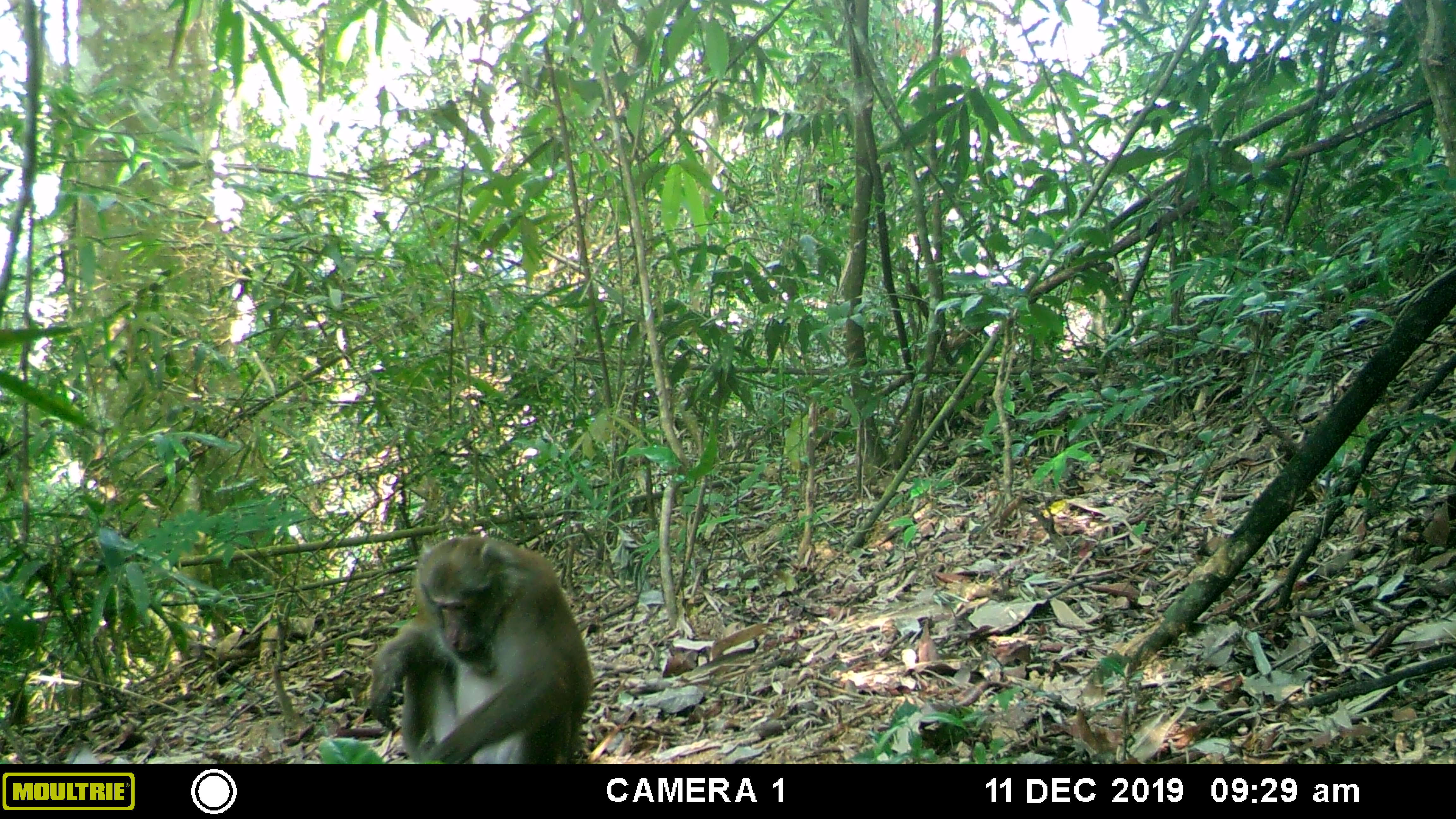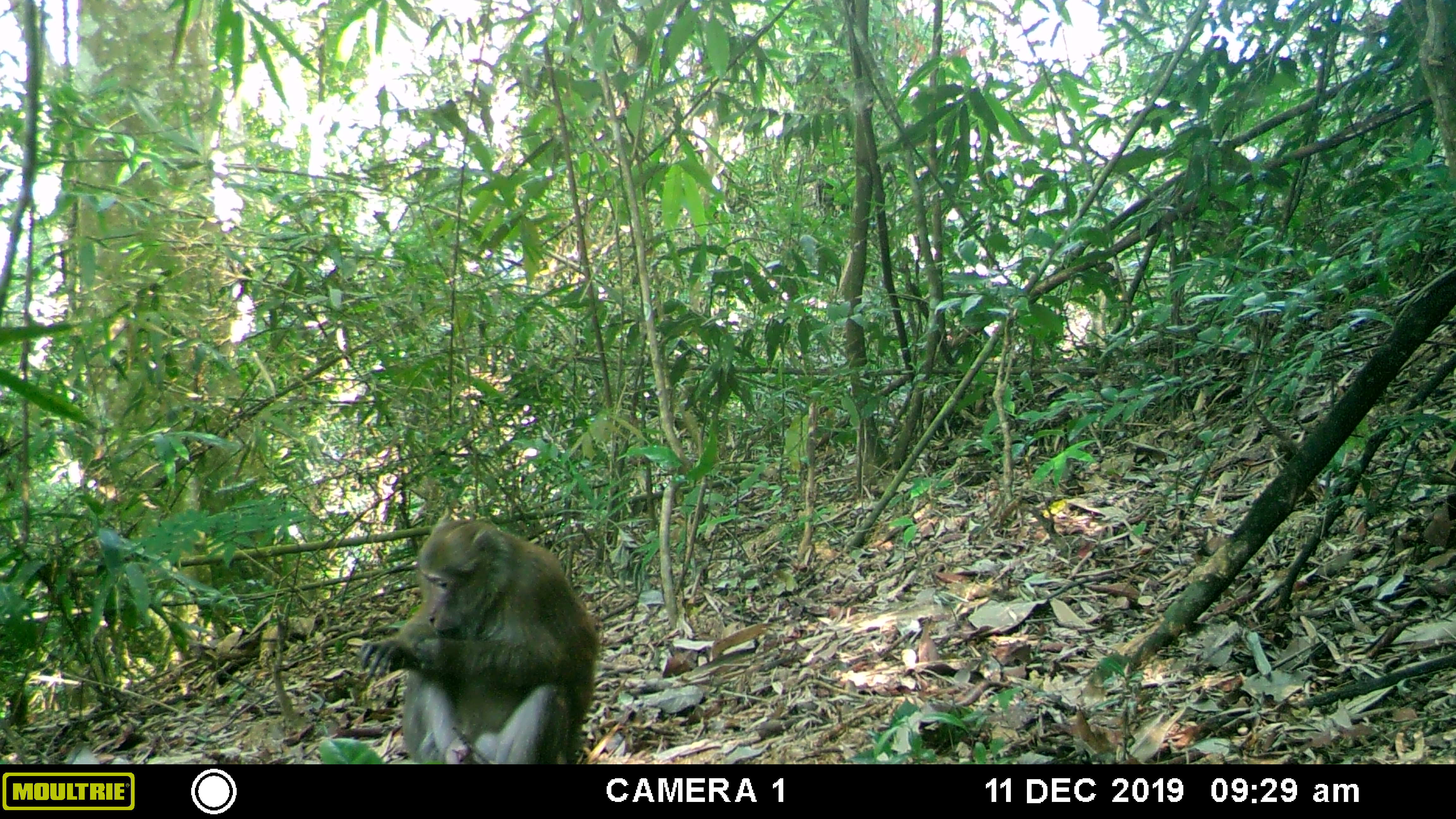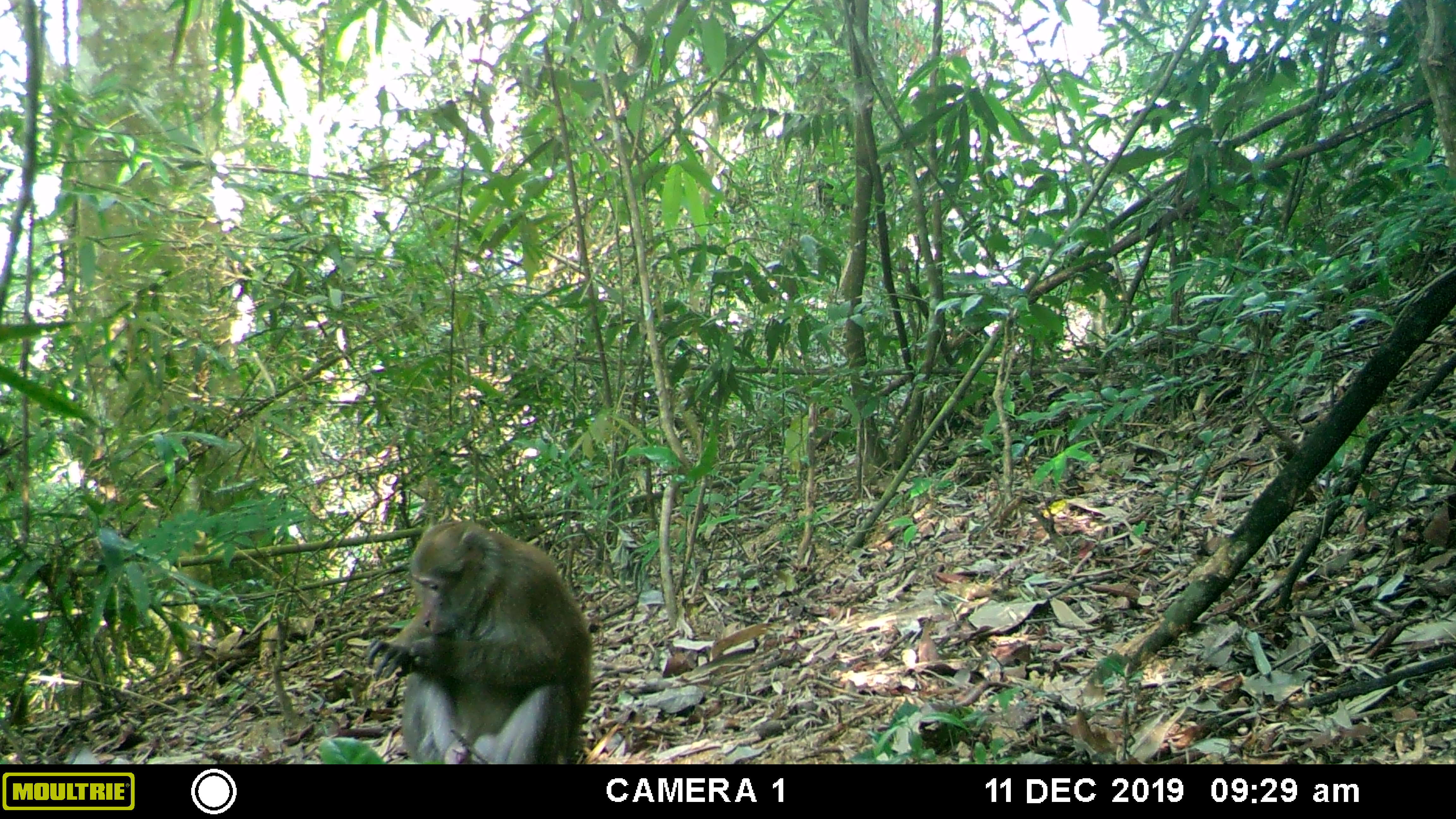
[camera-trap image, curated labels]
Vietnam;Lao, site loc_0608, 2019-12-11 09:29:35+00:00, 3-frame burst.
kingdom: Animalia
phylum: Chordata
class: Mammalia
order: Primates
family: Cercopithecidae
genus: Macaca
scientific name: Macaca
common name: macaques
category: assam or rhesus macaque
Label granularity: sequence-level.